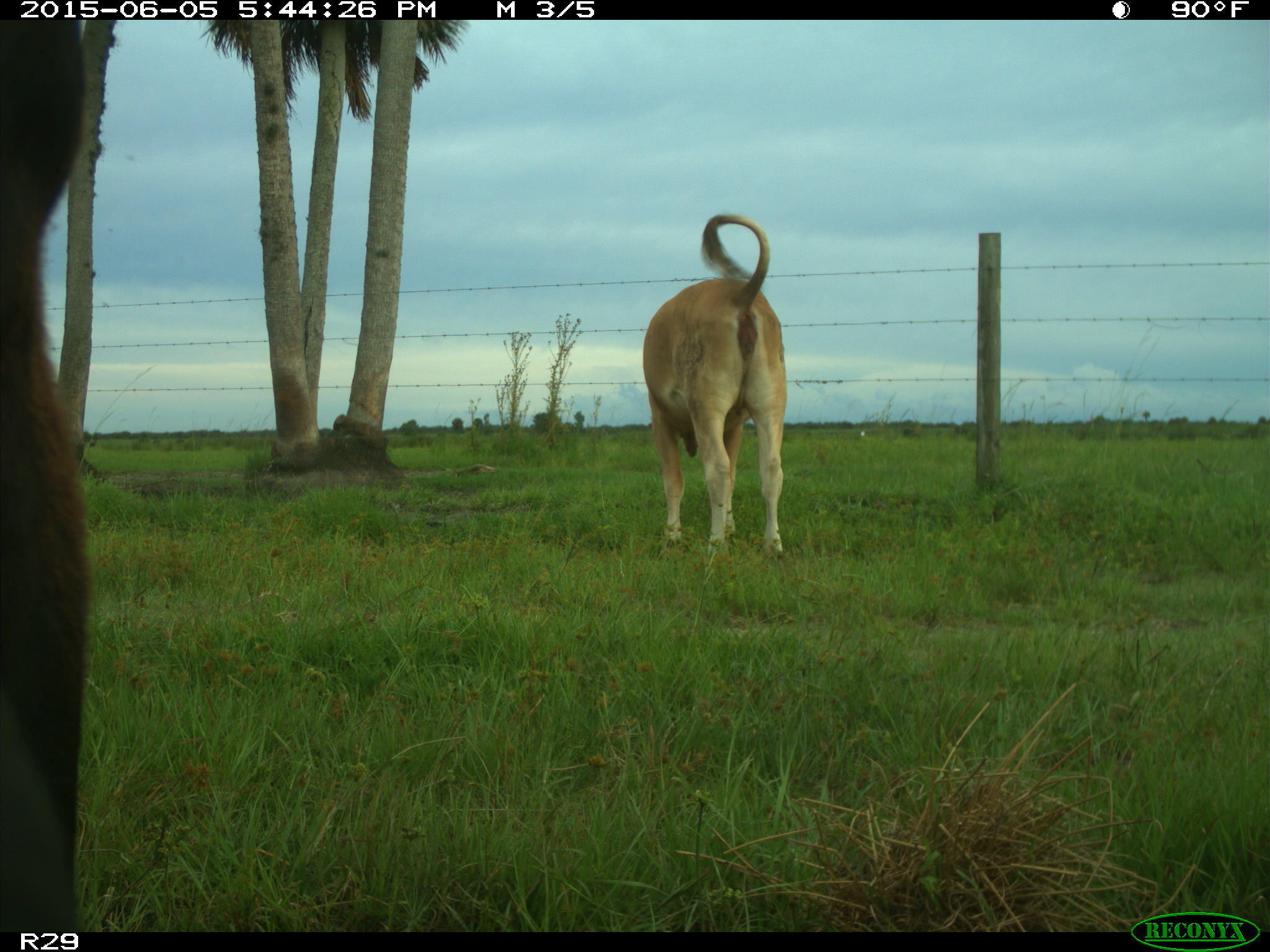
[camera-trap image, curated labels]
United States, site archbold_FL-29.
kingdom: Animalia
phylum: Chordata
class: Mammalia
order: Artiodactyla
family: Bovidae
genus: Bos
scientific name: Bos taurus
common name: domestic cow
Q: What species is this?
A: Bos taurus (domestic cow).